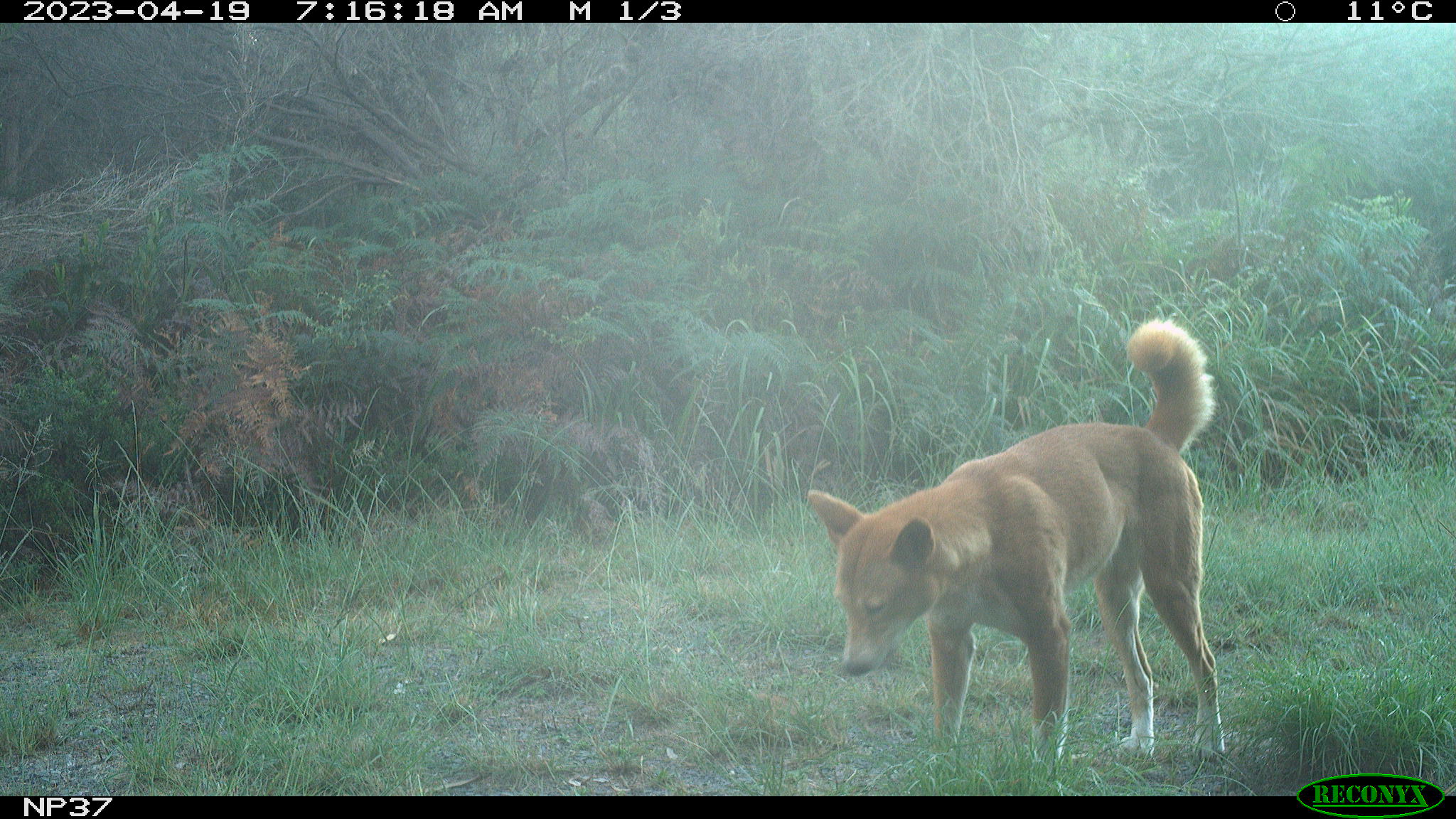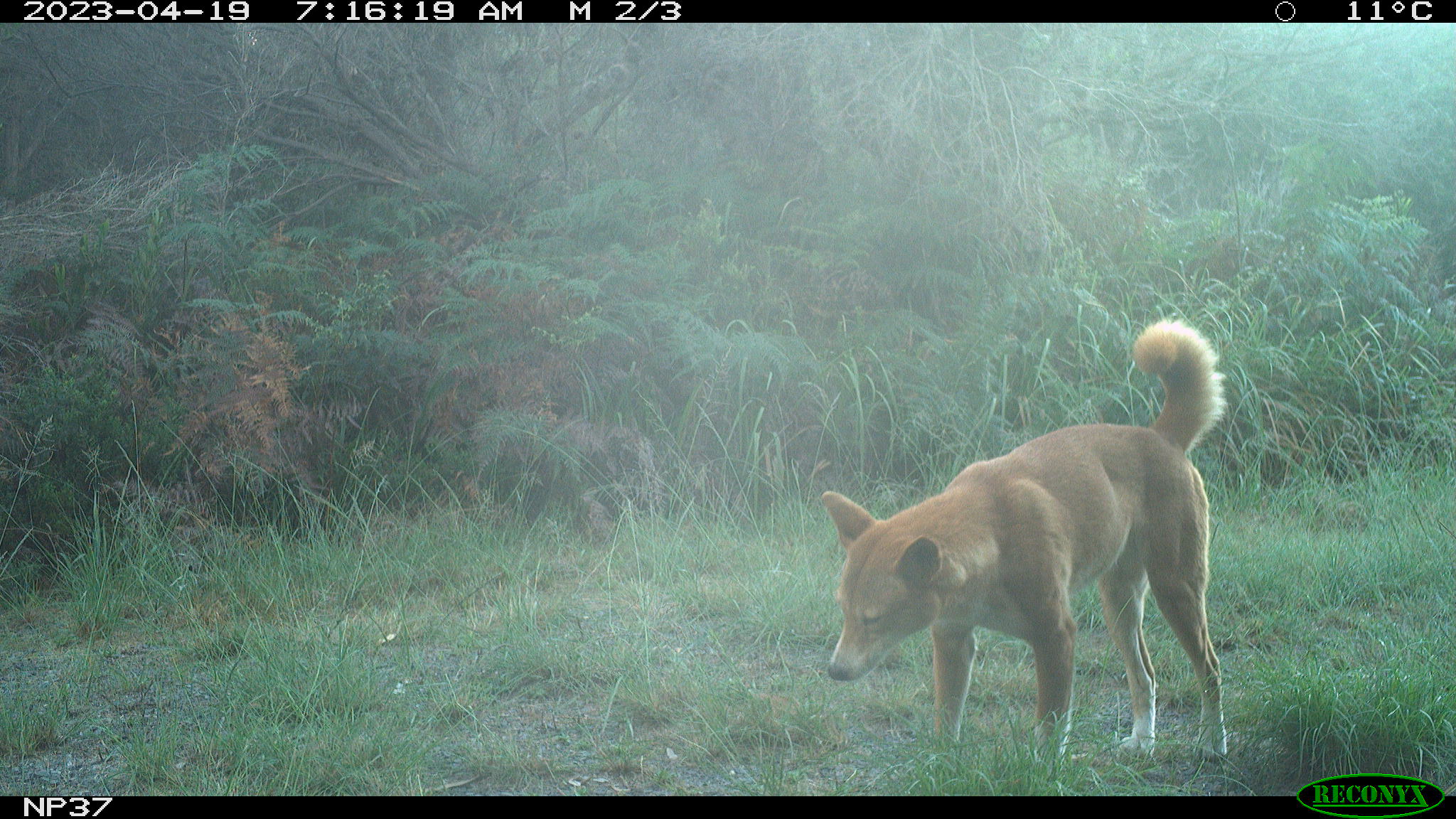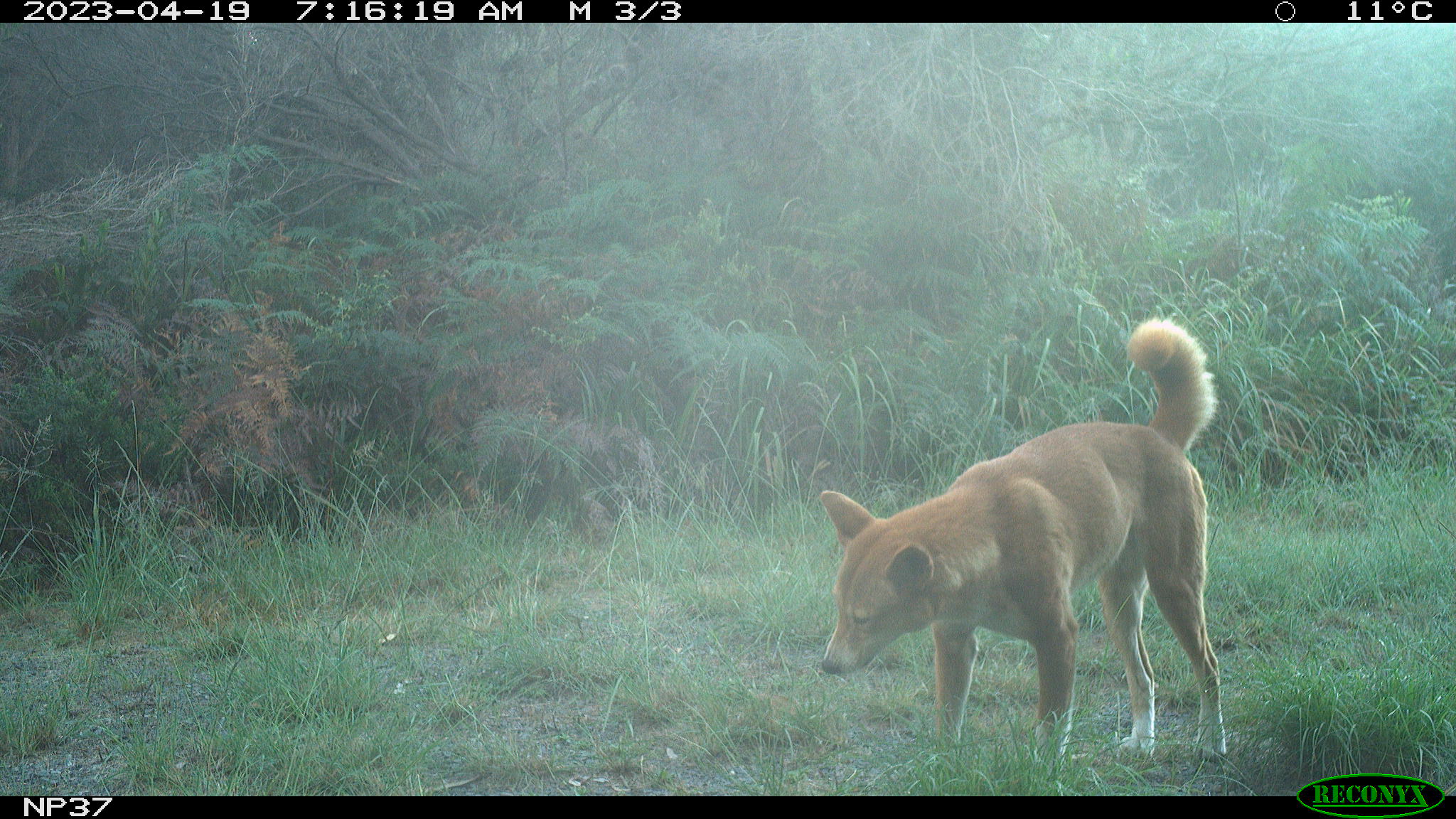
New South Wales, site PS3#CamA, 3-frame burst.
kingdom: Animalia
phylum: Chordata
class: Mammalia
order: Carnivora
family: Canidae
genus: Canis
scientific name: Canis familiaris dingo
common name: dingo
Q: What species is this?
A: Dingo (Canis familiaris dingo).